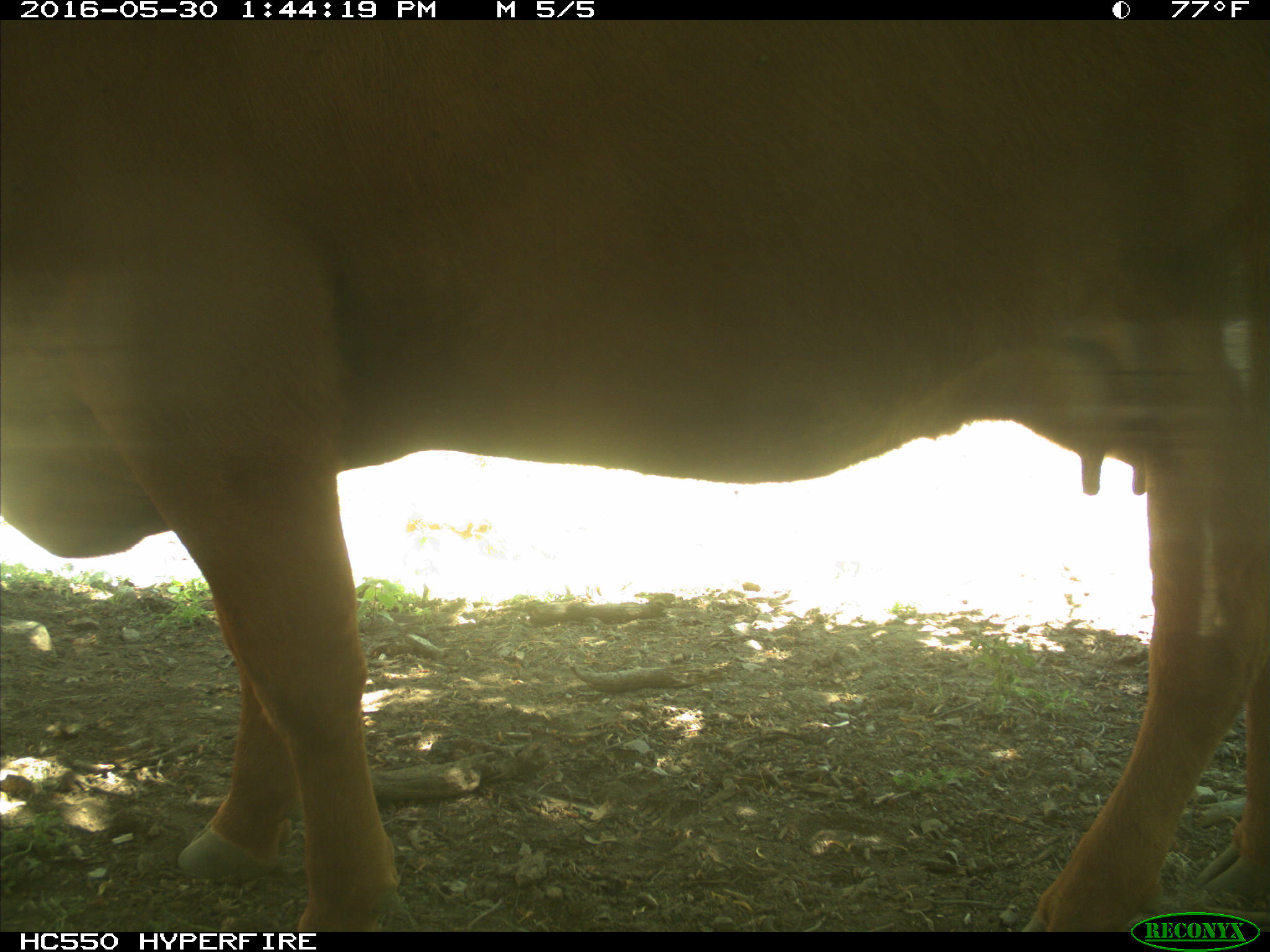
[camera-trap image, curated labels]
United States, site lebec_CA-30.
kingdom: Animalia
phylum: Chordata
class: Mammalia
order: Artiodactyla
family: Bovidae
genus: Bos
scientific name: Bos taurus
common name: domestic cow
Bos taurus (domestic cow).